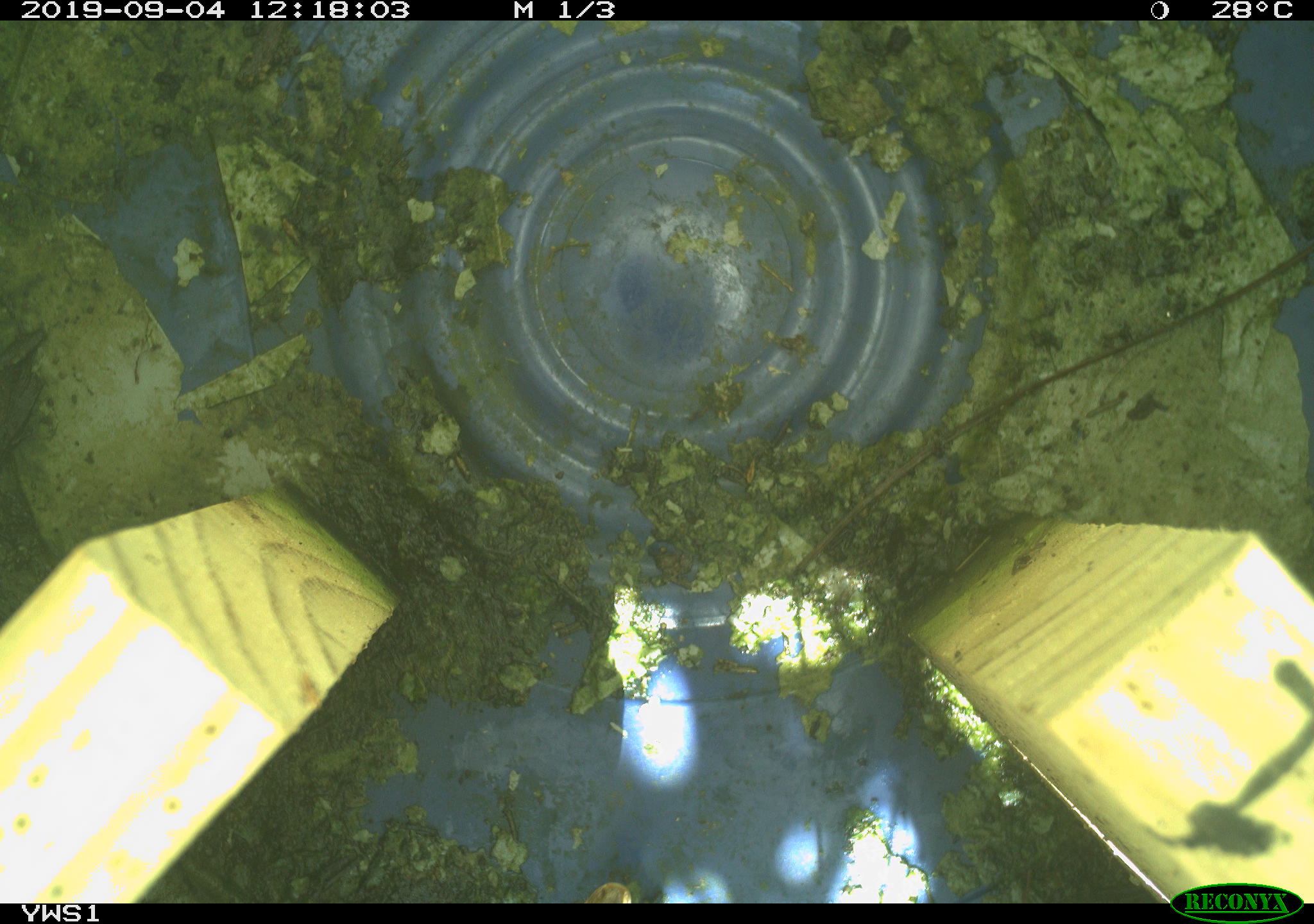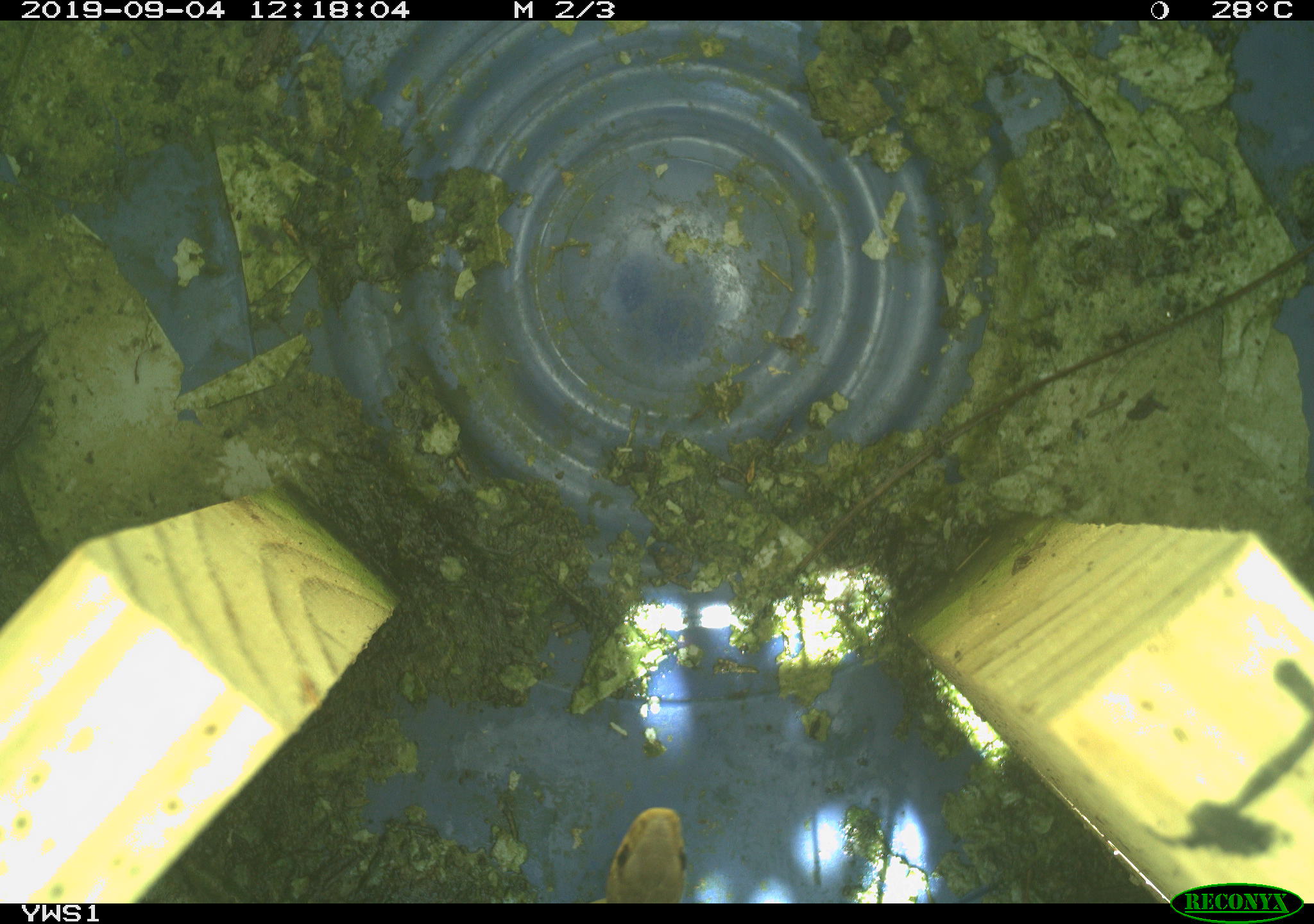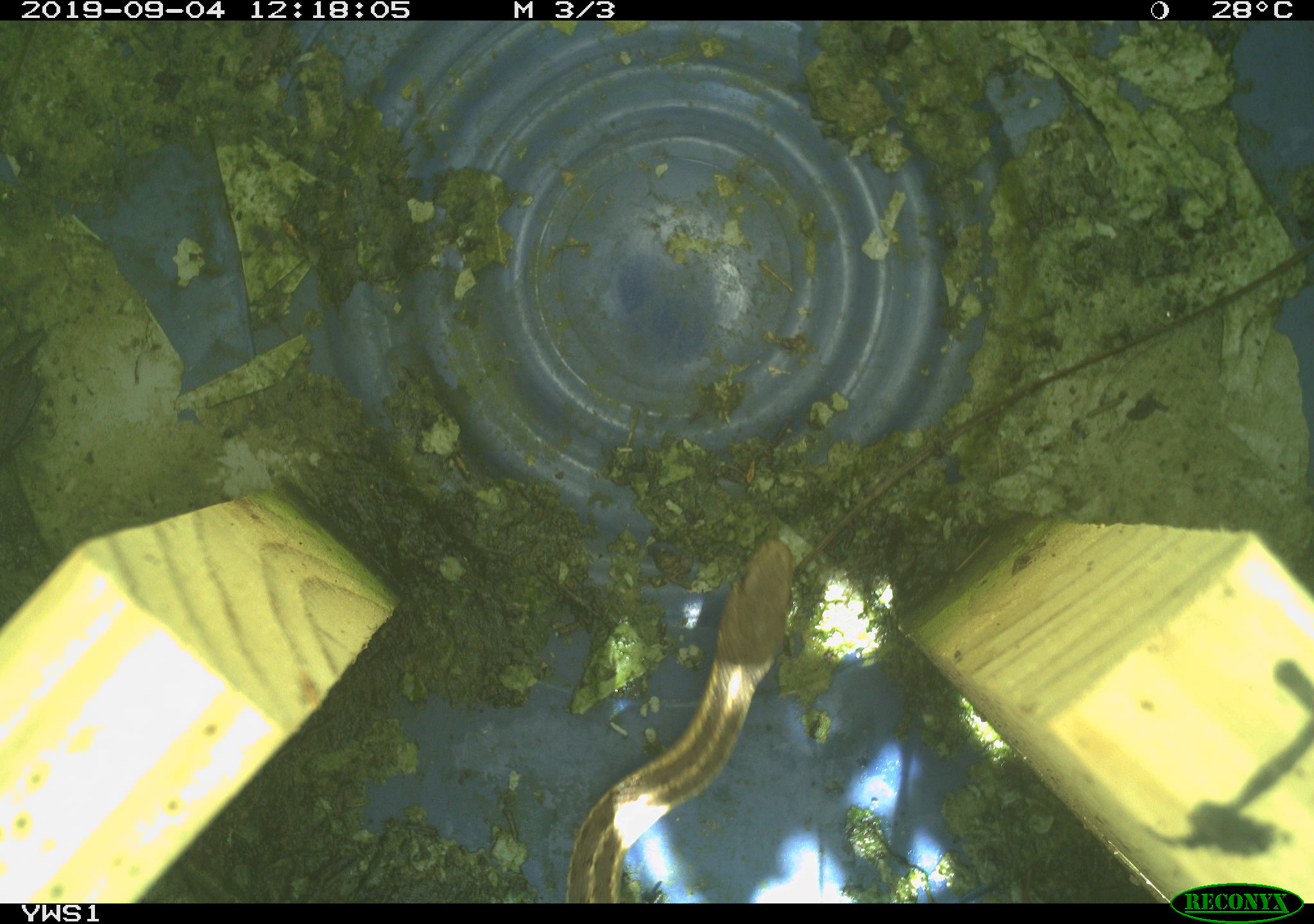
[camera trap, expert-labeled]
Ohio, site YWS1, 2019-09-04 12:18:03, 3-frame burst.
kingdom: Animalia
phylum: Chordata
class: Reptilia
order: Squamata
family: Colubridae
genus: Thamnophis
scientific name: Thamnophis sirtalis sirtalis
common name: eastern gartersnake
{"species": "eastern gartersnake (Thamnophis sirtalis sirtalis)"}